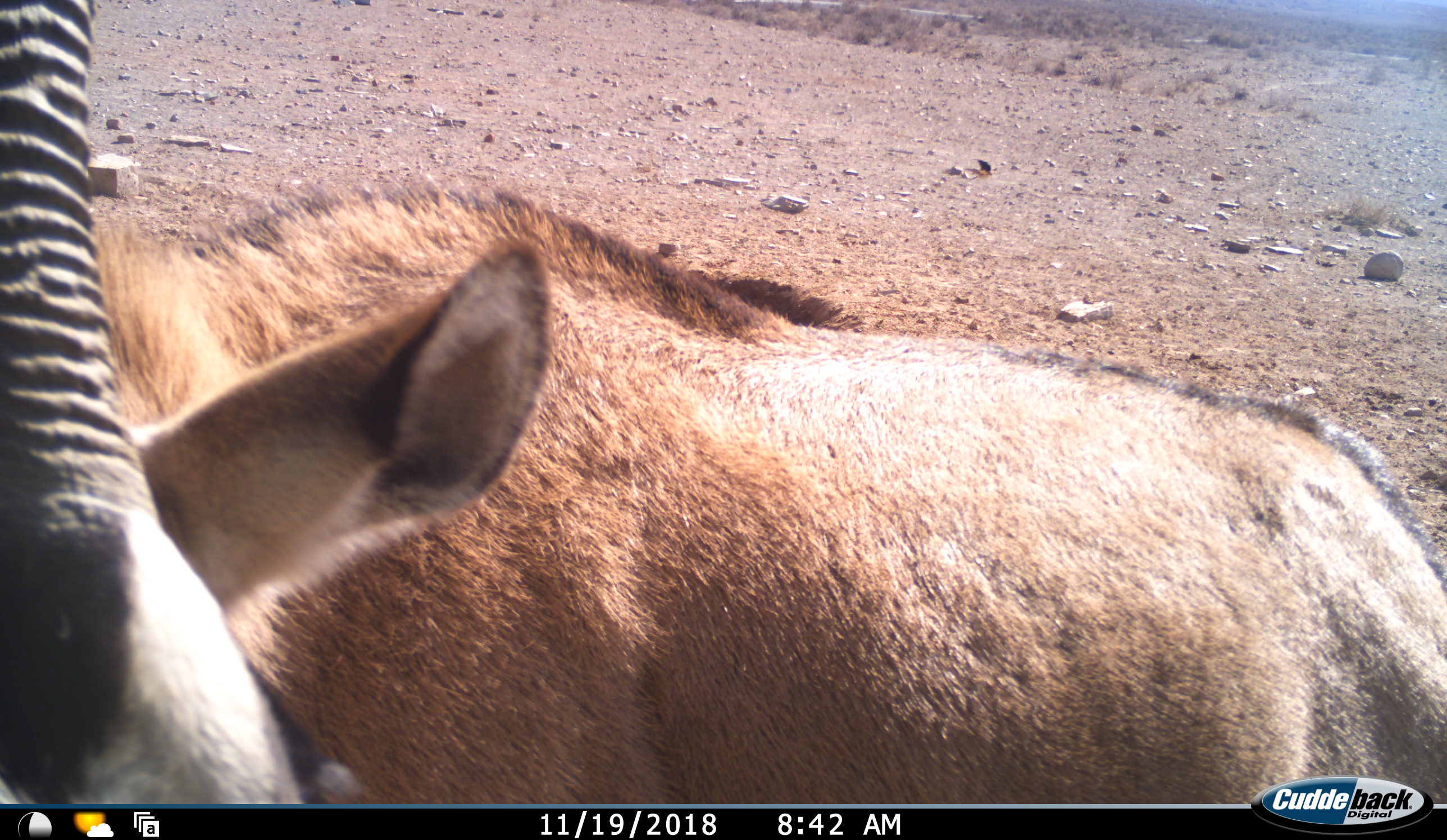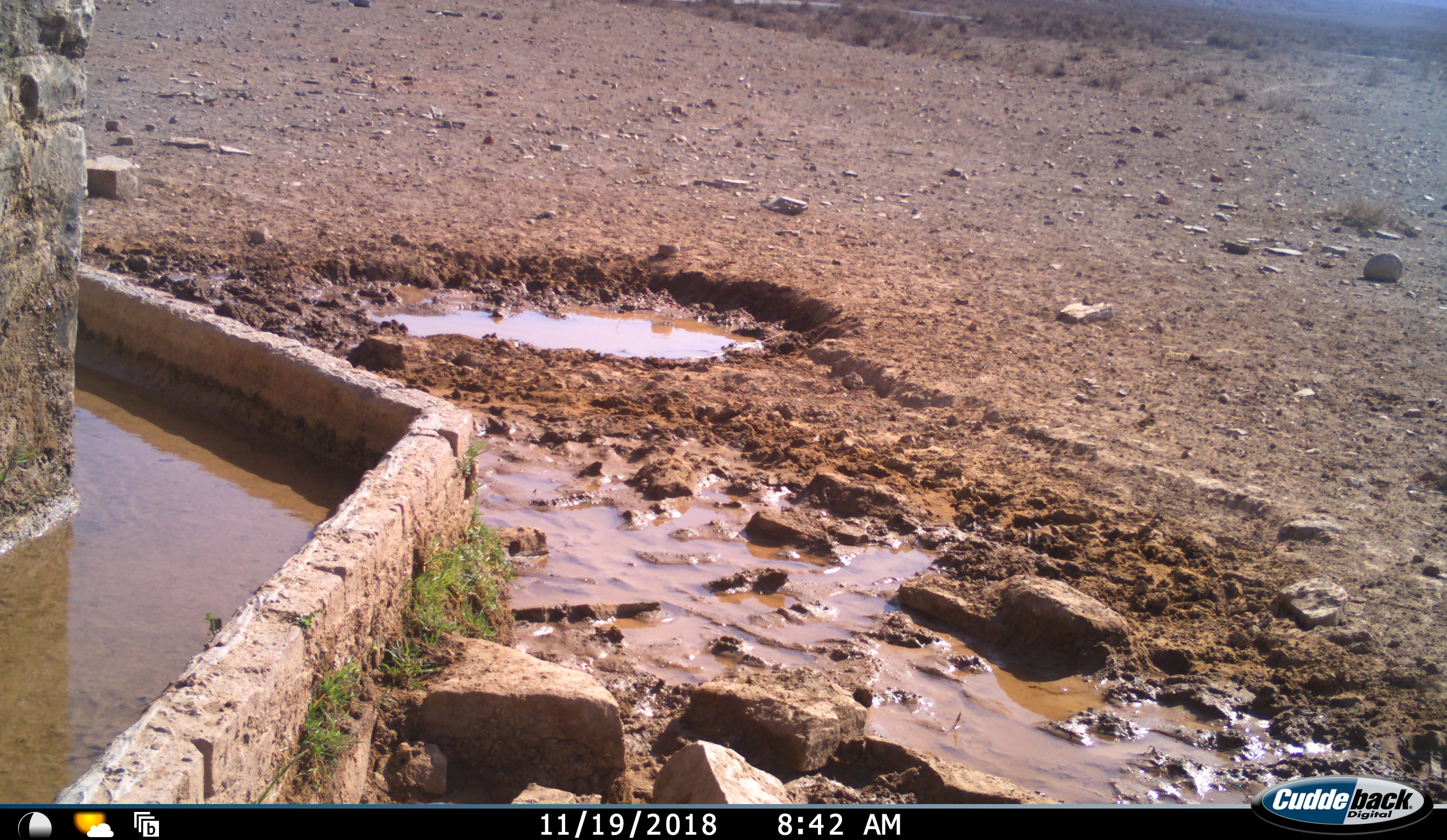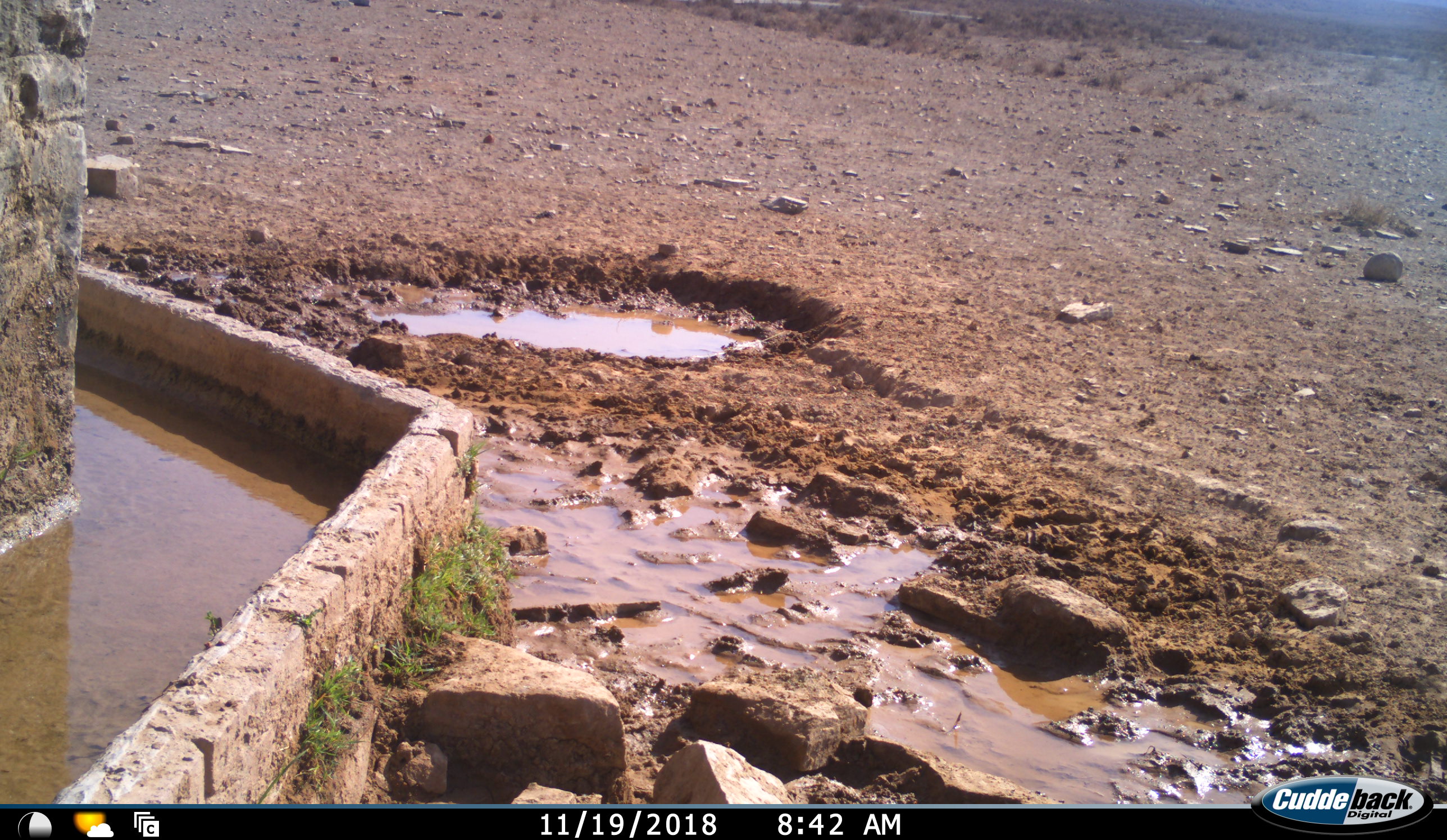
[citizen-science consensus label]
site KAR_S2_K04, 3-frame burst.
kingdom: Animalia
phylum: Chordata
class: Mammalia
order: Artiodactyla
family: Bovidae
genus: Oryx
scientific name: Oryx gazella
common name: gemsbok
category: oryx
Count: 1.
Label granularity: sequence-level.